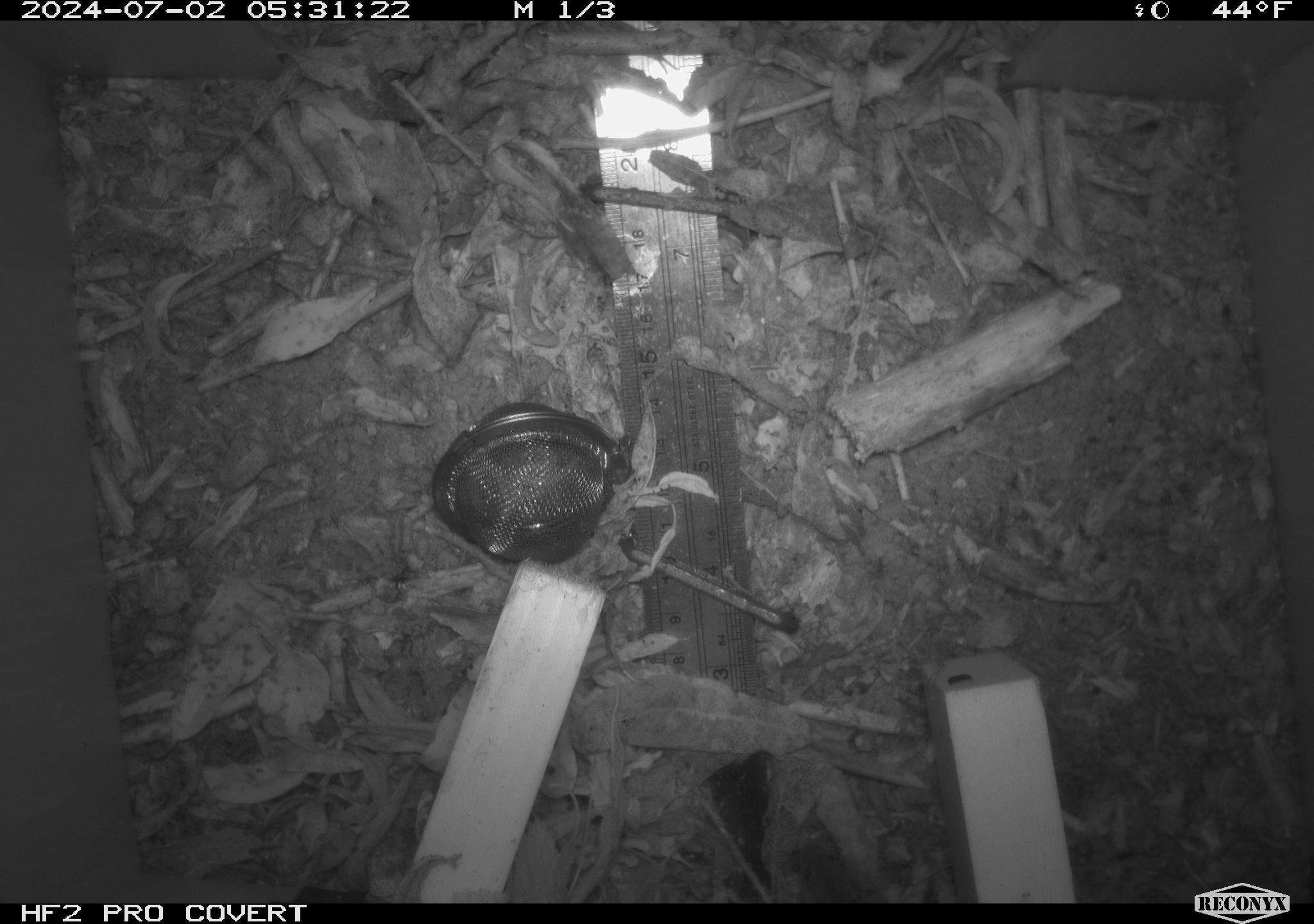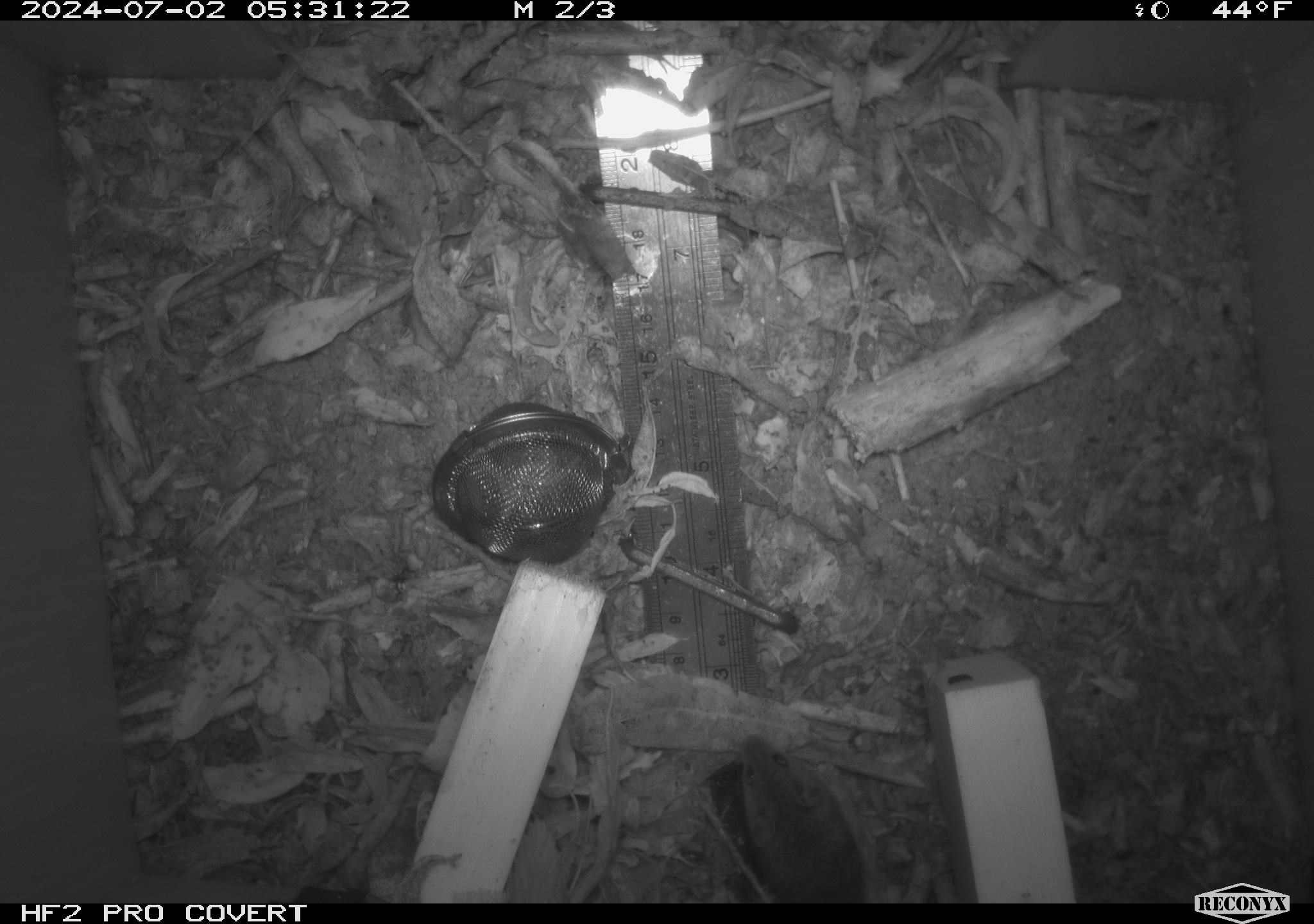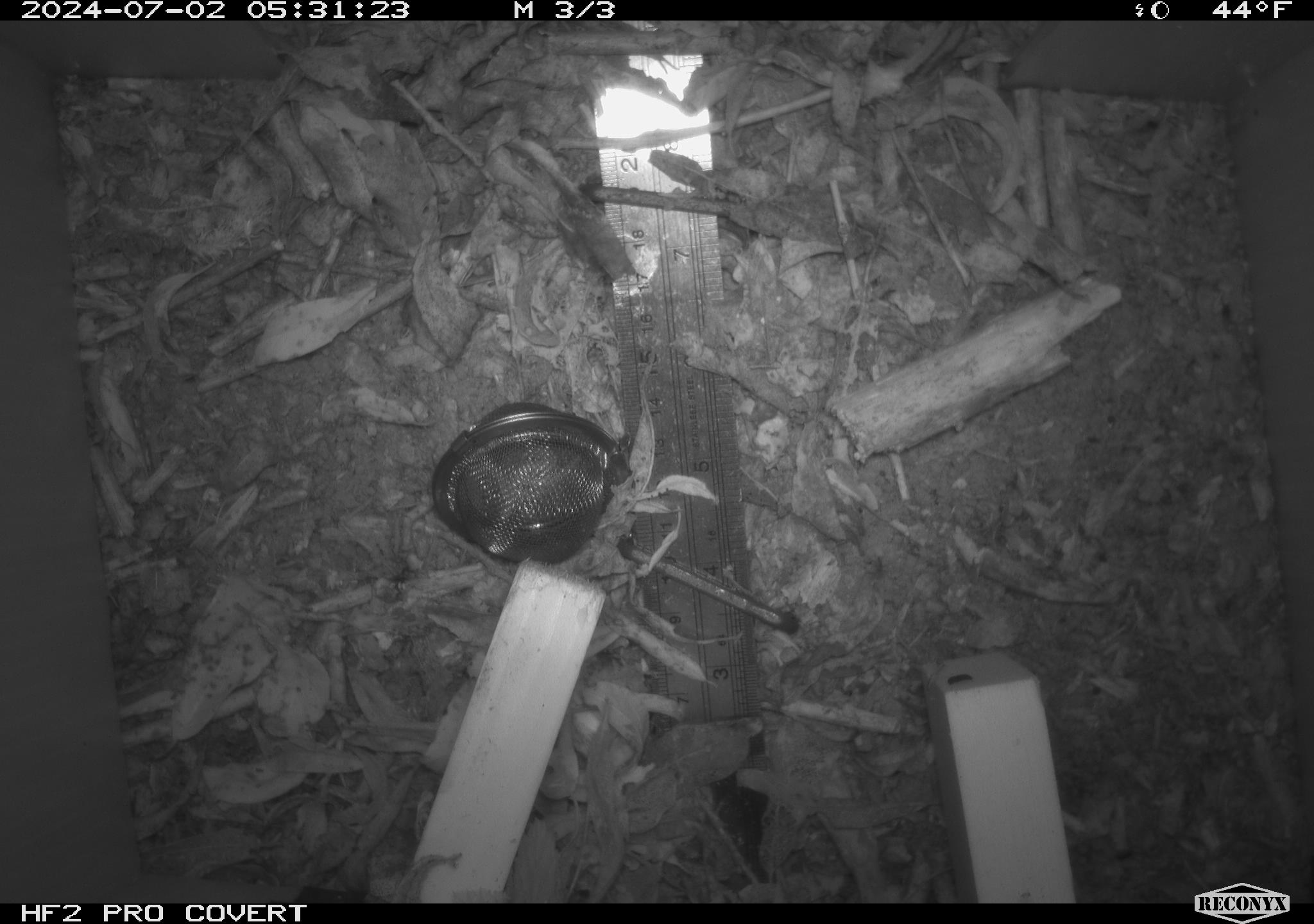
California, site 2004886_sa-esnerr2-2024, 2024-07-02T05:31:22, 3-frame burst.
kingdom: Animalia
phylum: Chordata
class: Mammalia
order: Rodentia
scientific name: Rodentia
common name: rodent